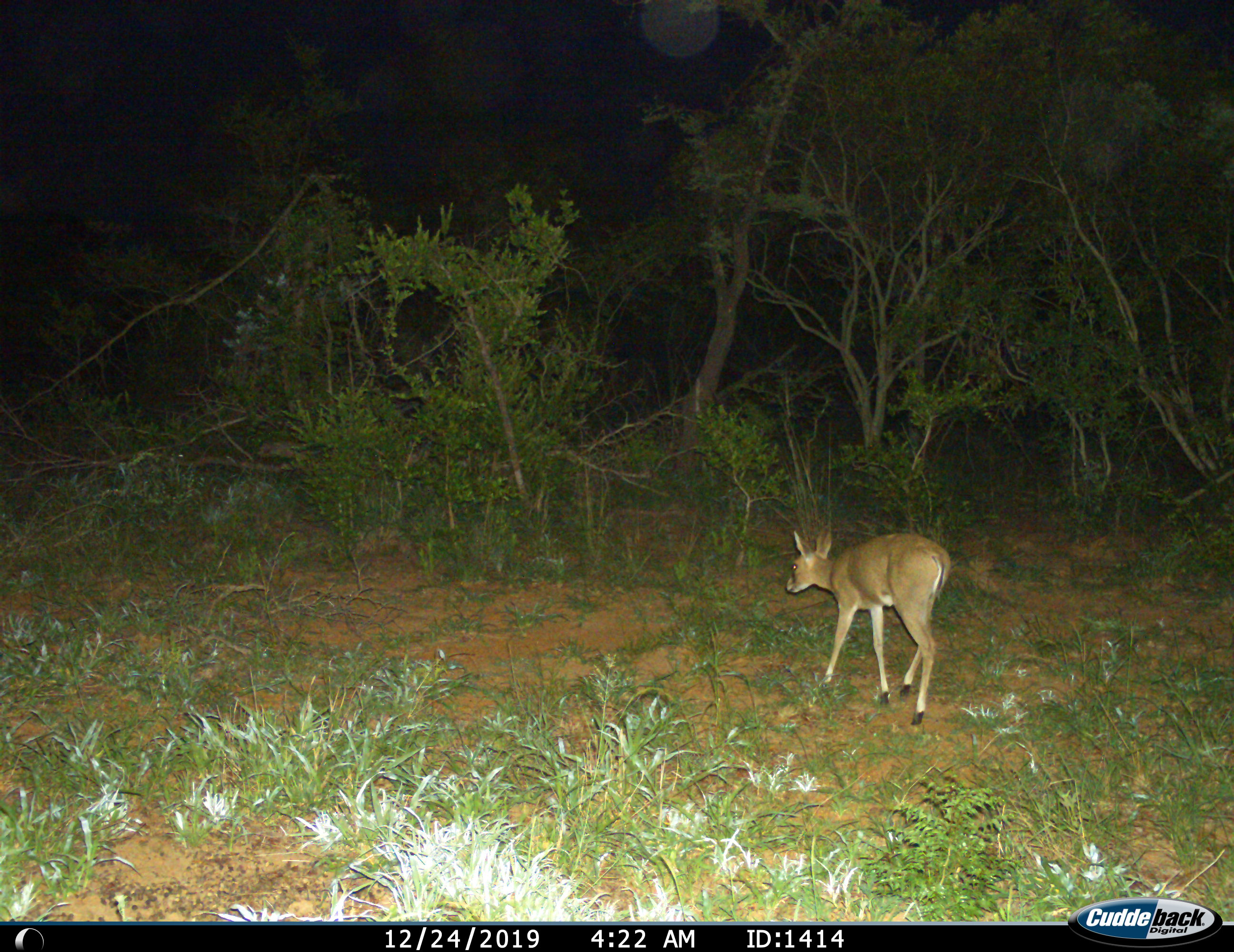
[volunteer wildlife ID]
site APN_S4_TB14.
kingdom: Animalia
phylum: Chordata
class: Mammalia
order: Artiodactyla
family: Bovidae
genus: Aepyceros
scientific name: Aepyceros melampus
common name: impala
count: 1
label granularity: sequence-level